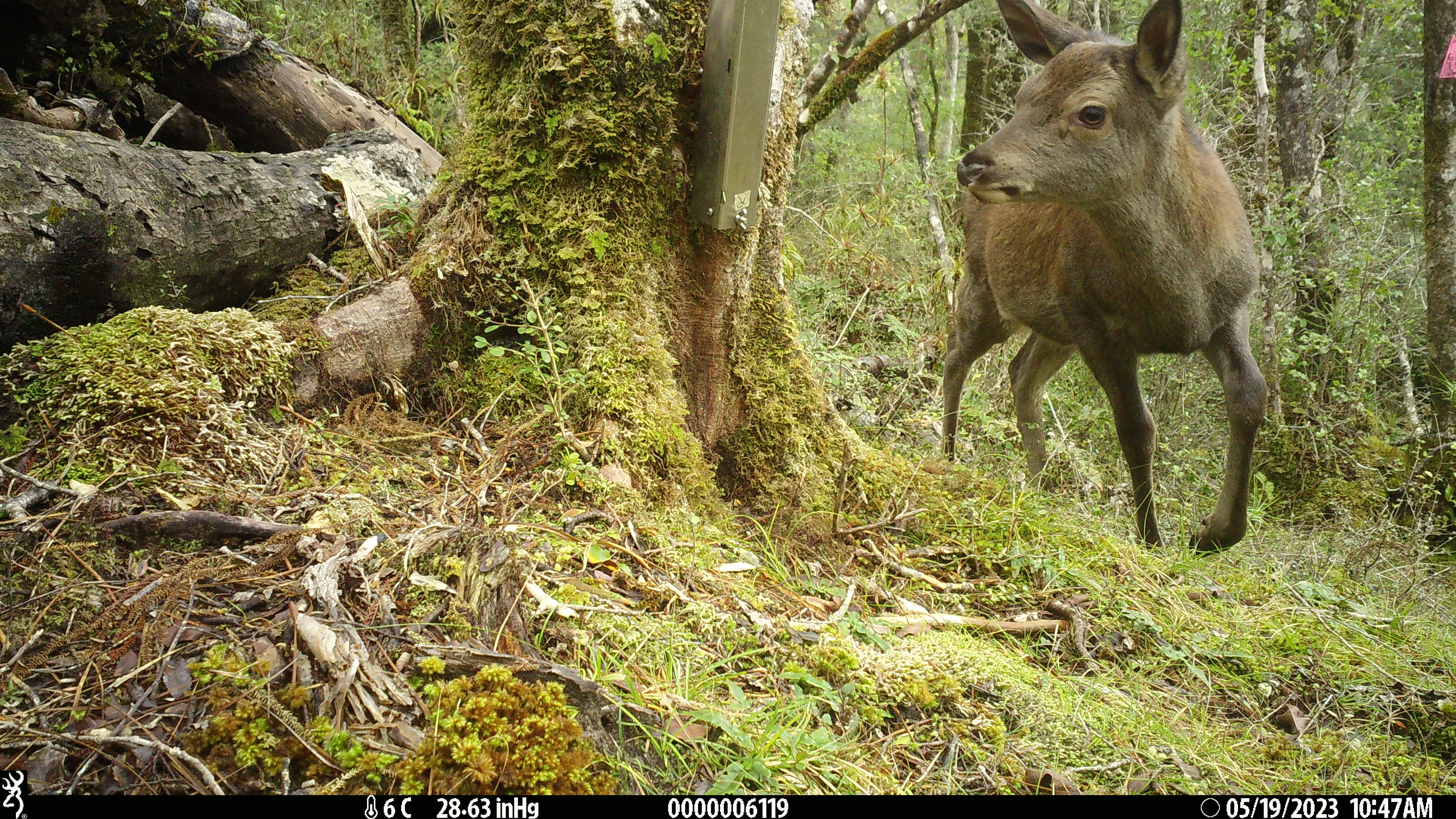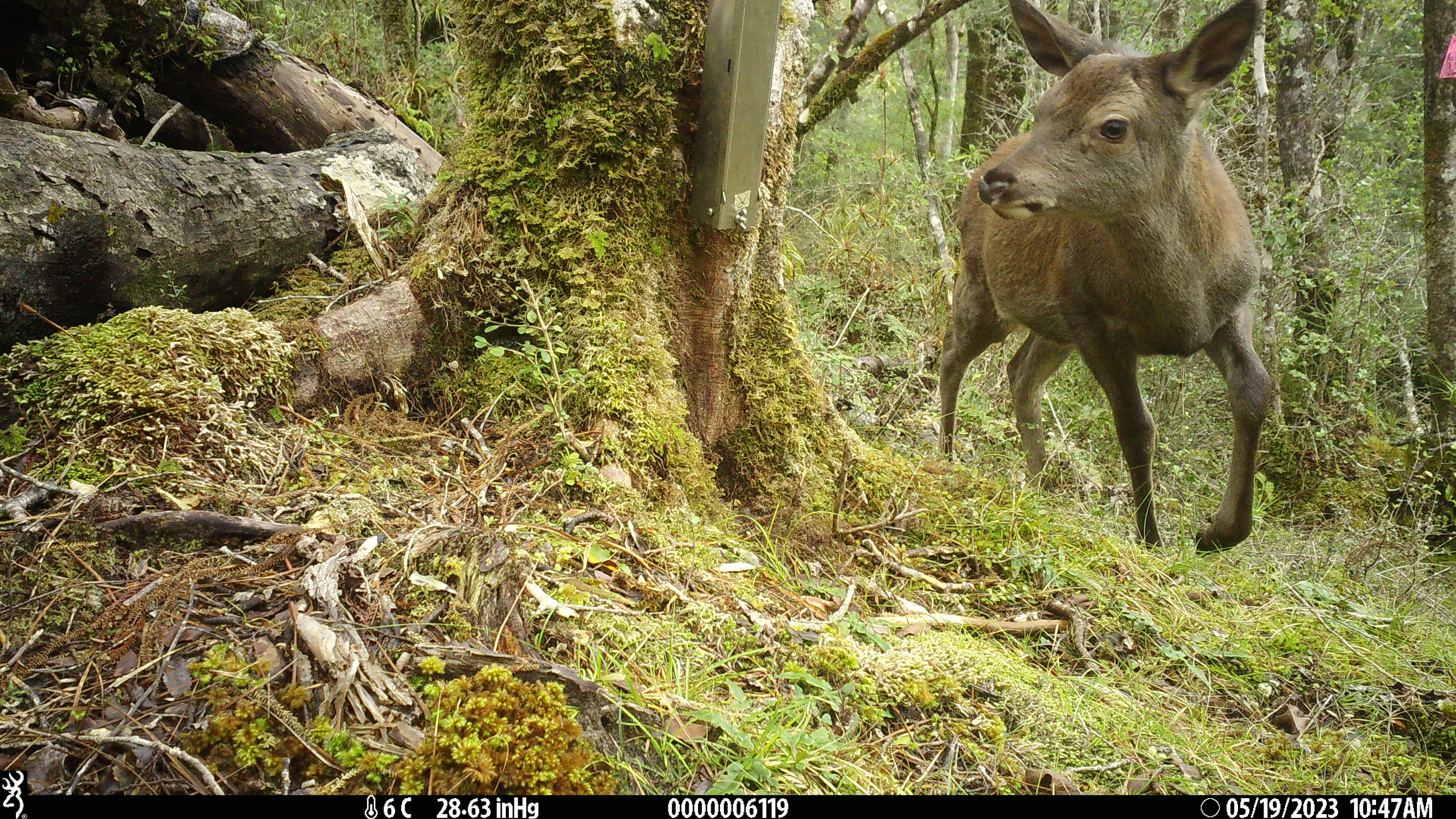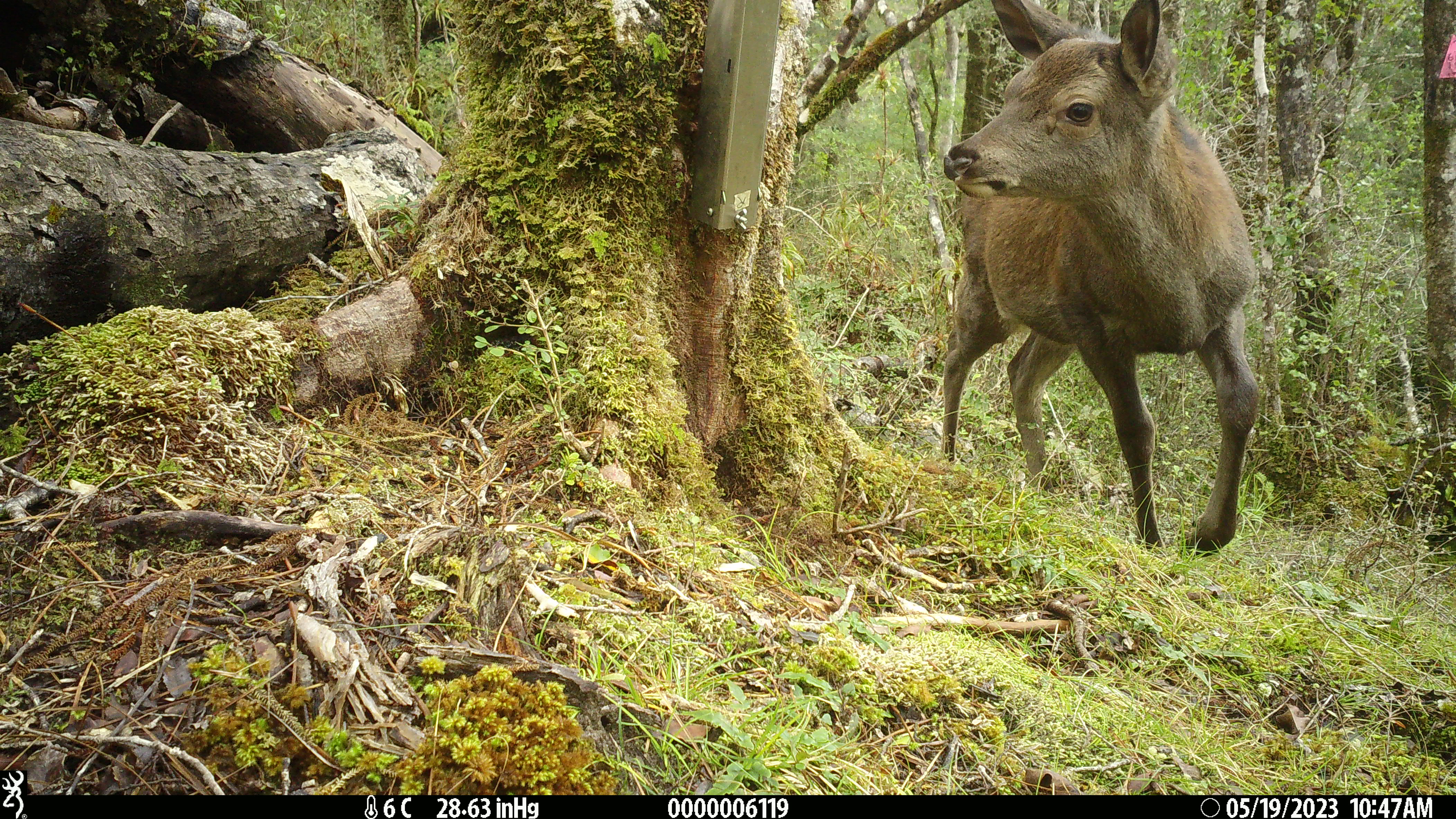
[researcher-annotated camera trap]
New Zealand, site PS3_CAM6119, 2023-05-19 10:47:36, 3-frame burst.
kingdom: Animalia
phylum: Chordata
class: Mammalia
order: Artiodactyla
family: Cervidae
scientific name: Cervidae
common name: deer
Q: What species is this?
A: Deer (Cervidae).